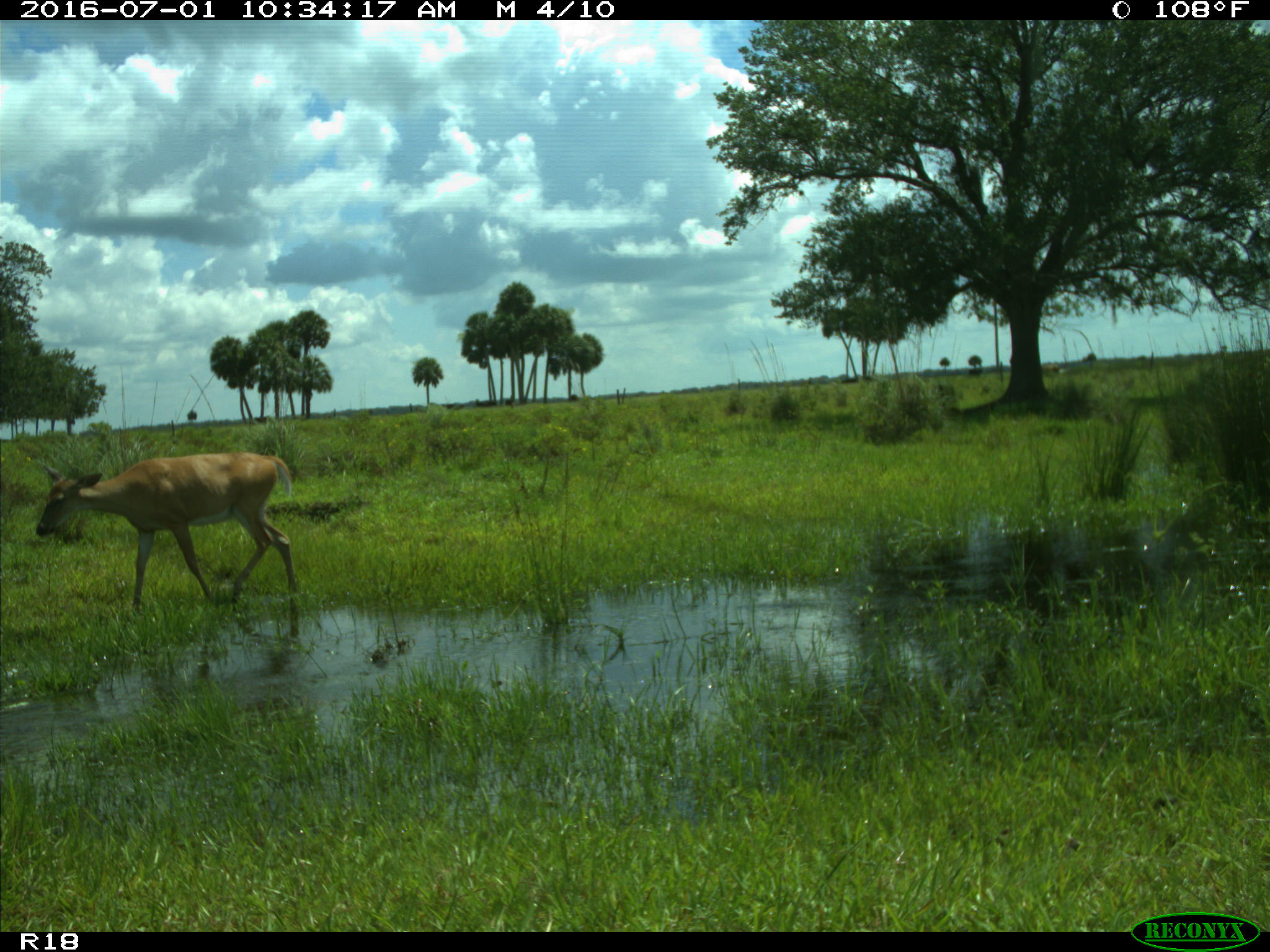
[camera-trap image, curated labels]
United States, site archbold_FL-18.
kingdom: Animalia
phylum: Chordata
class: Mammalia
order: Artiodactyla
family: Cervidae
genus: Odocoileus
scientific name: Odocoileus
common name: deer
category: unidentified deer